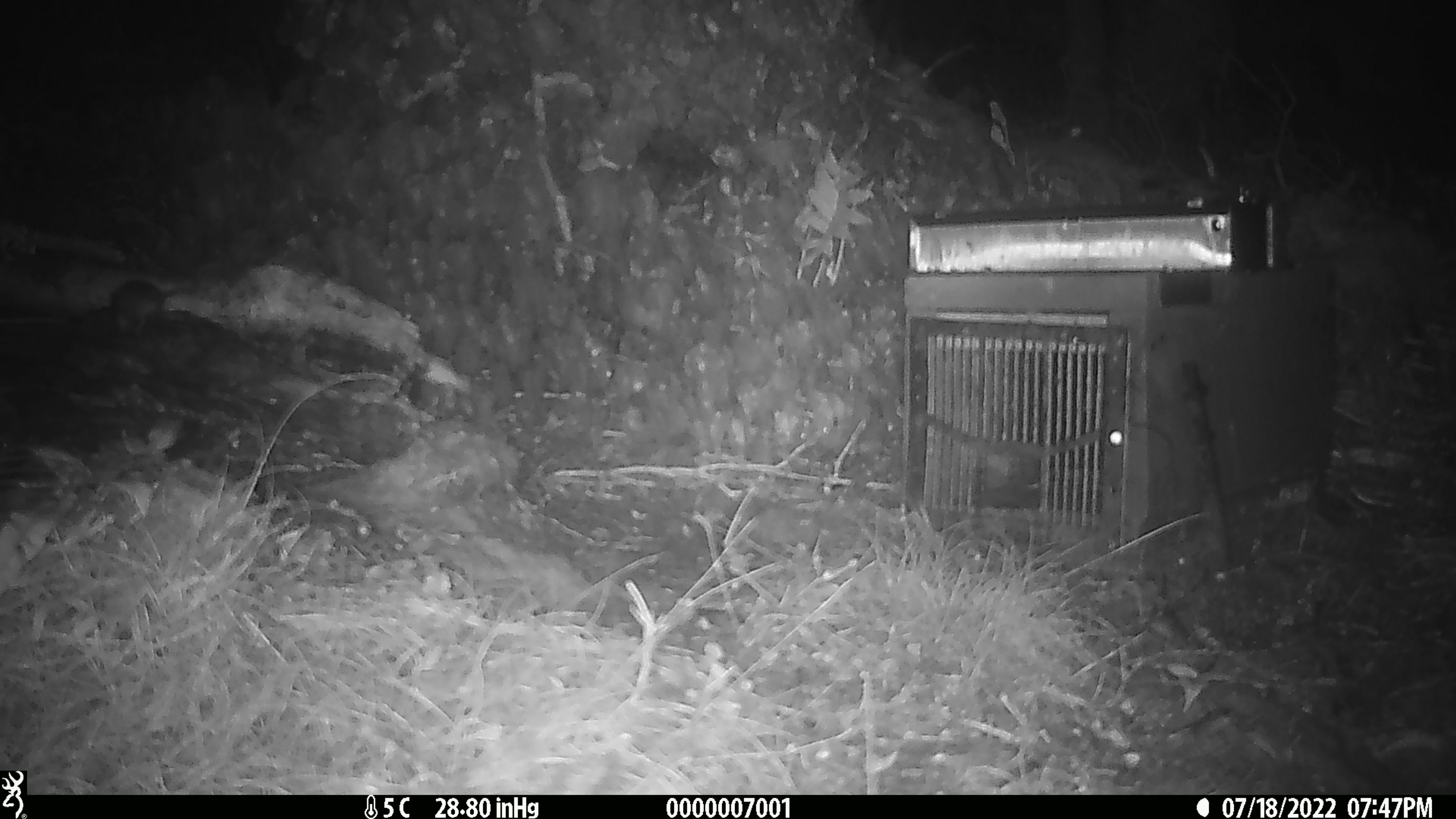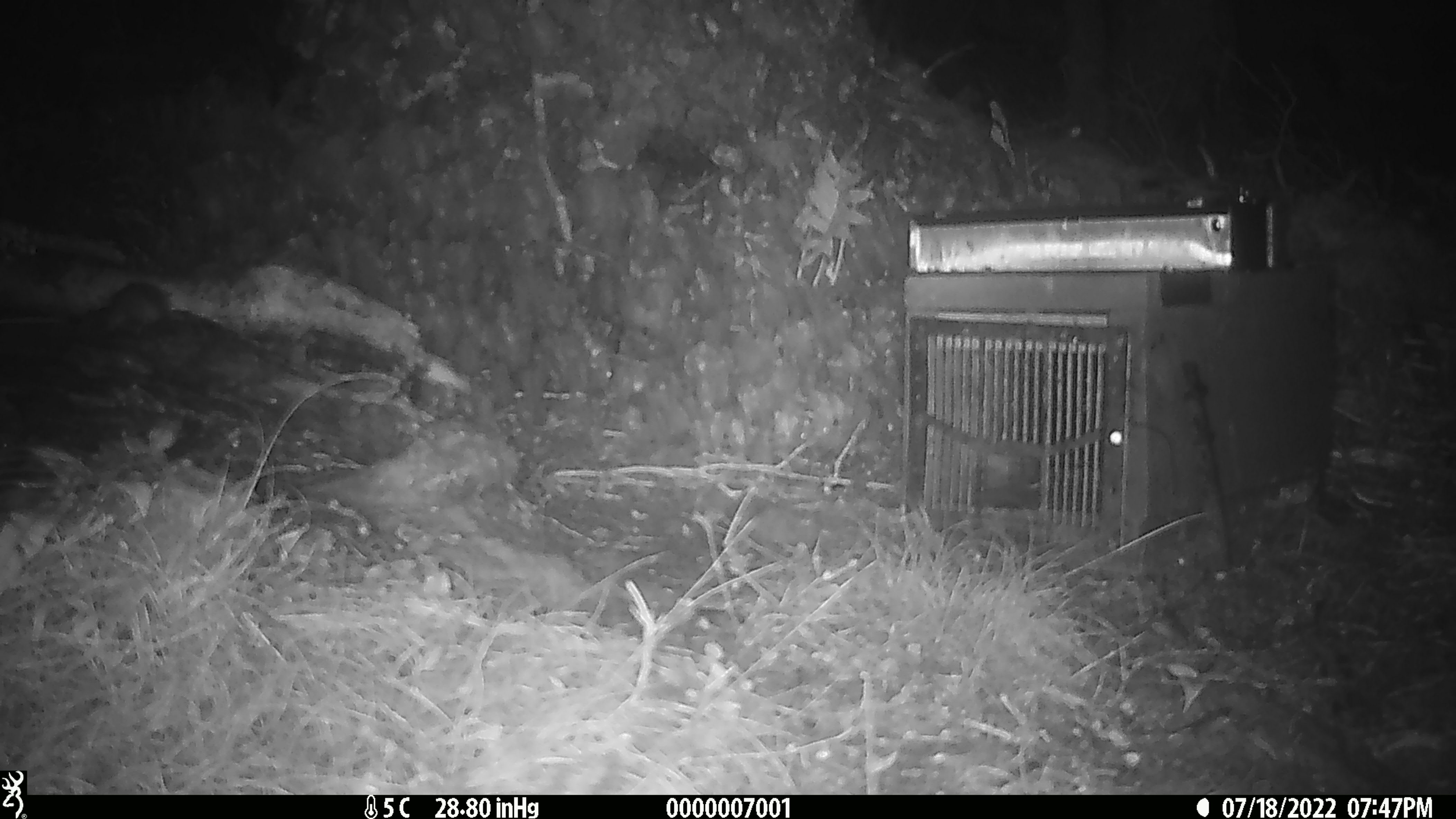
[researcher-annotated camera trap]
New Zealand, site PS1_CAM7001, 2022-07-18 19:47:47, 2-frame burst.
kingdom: Animalia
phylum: Chordata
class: Mammalia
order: Rodentia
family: Muridae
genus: Mus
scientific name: Mus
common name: mouse